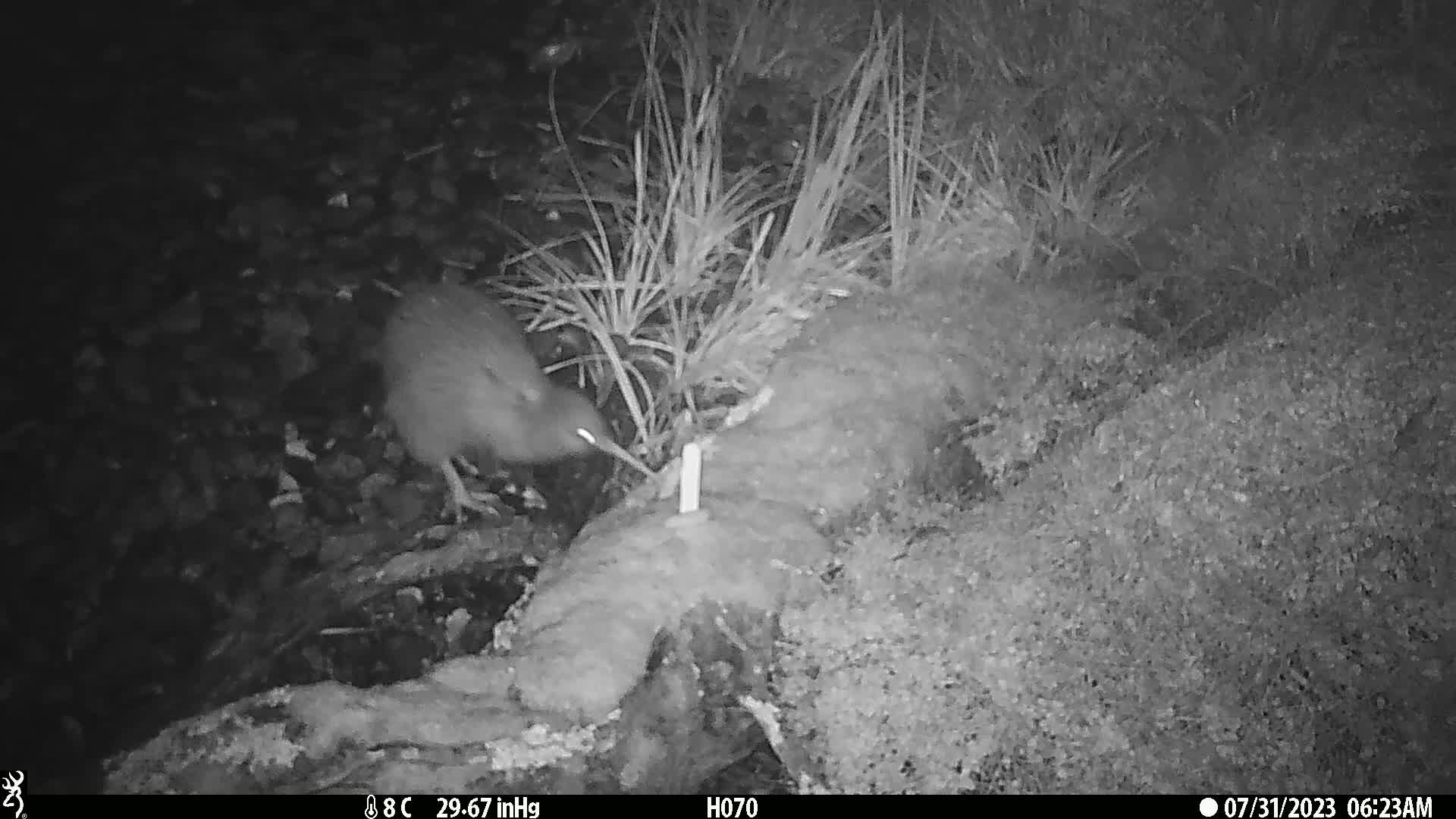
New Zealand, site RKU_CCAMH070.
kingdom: Animalia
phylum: Chordata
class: Aves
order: Apterygiformes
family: Apterygidae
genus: Apteryx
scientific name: Apteryx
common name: kiwi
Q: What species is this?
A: Kiwi (Apteryx).